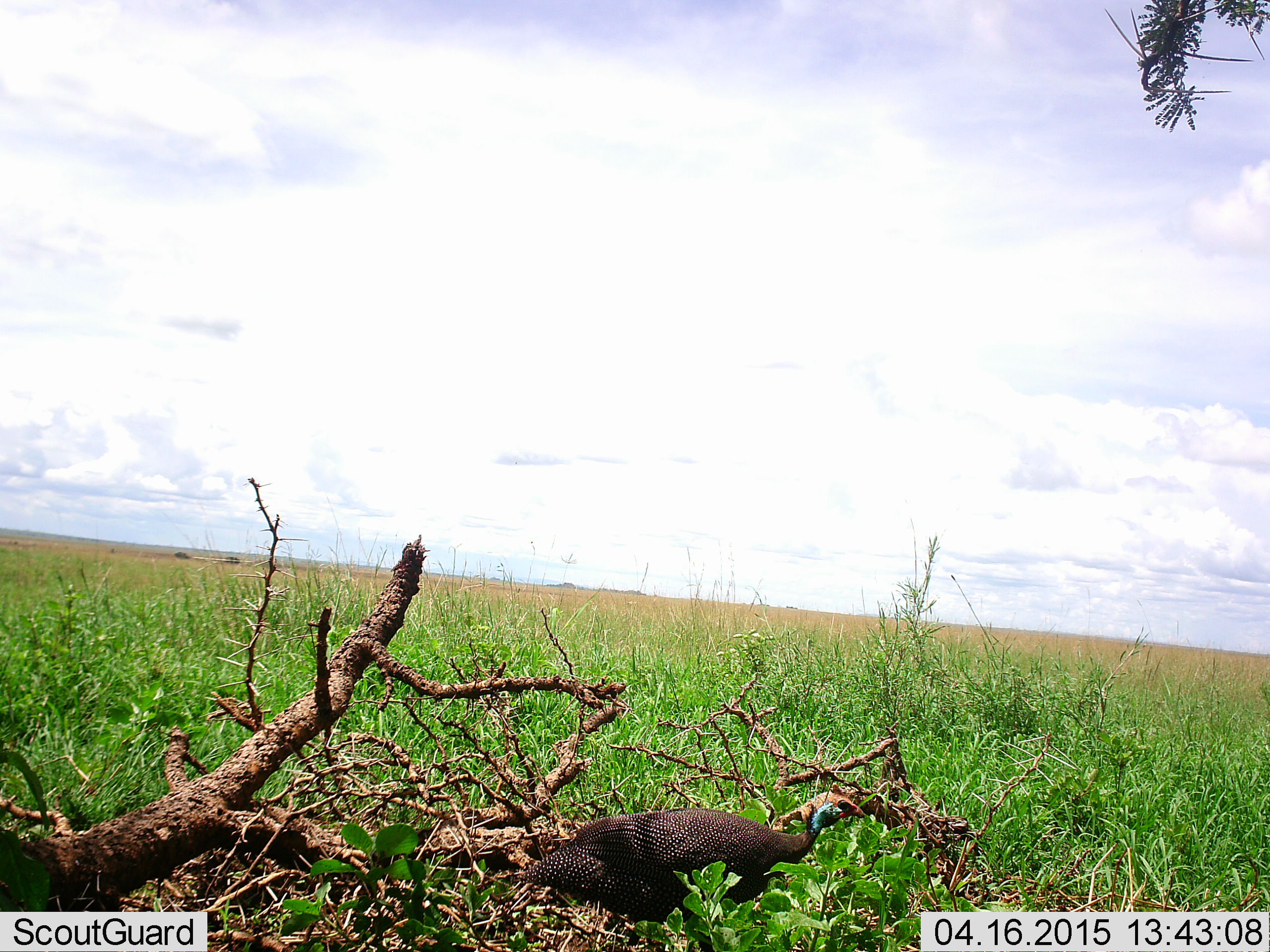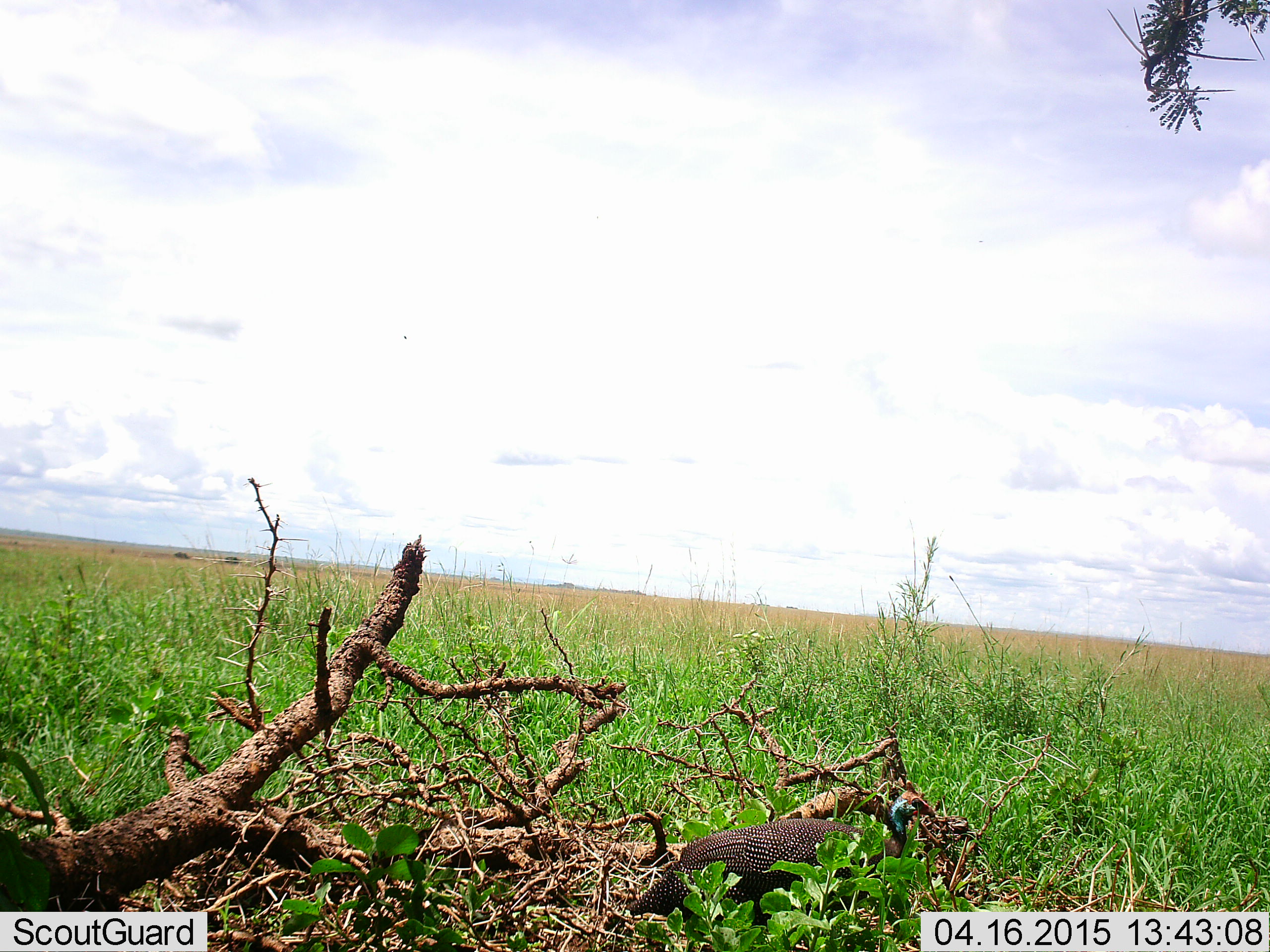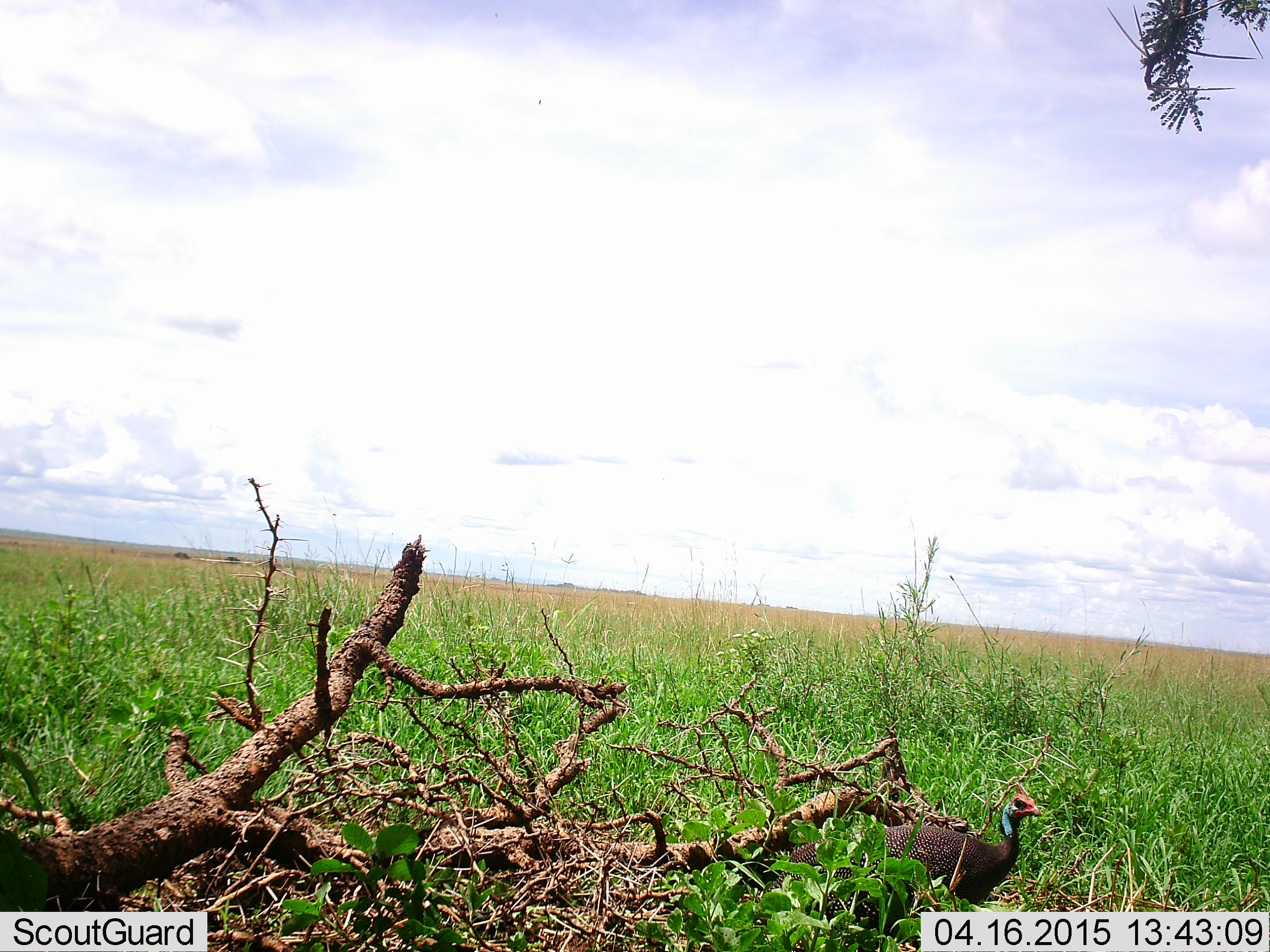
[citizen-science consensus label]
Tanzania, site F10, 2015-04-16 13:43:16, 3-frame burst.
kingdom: Animalia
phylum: Chordata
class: Aves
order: Galliformes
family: Numididae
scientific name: Numididae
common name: guinea fowl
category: guineafowl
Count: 1.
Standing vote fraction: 40%.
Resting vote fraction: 0%.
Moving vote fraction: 60%.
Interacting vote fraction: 0%.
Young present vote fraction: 0%.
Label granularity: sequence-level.